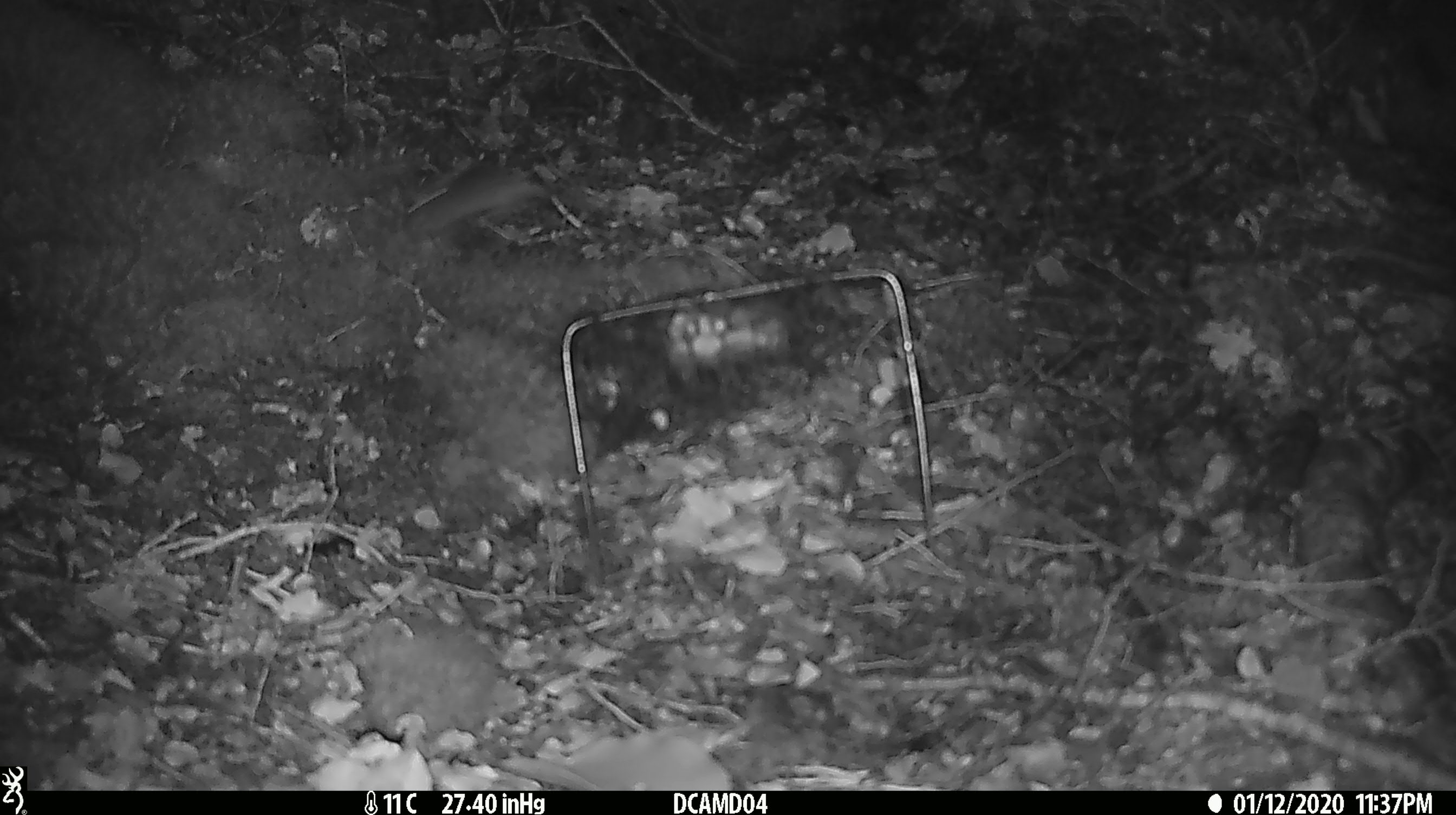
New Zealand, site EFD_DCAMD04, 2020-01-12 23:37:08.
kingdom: Animalia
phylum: Chordata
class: Mammalia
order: Rodentia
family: Muridae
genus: Mus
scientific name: Mus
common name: mouse